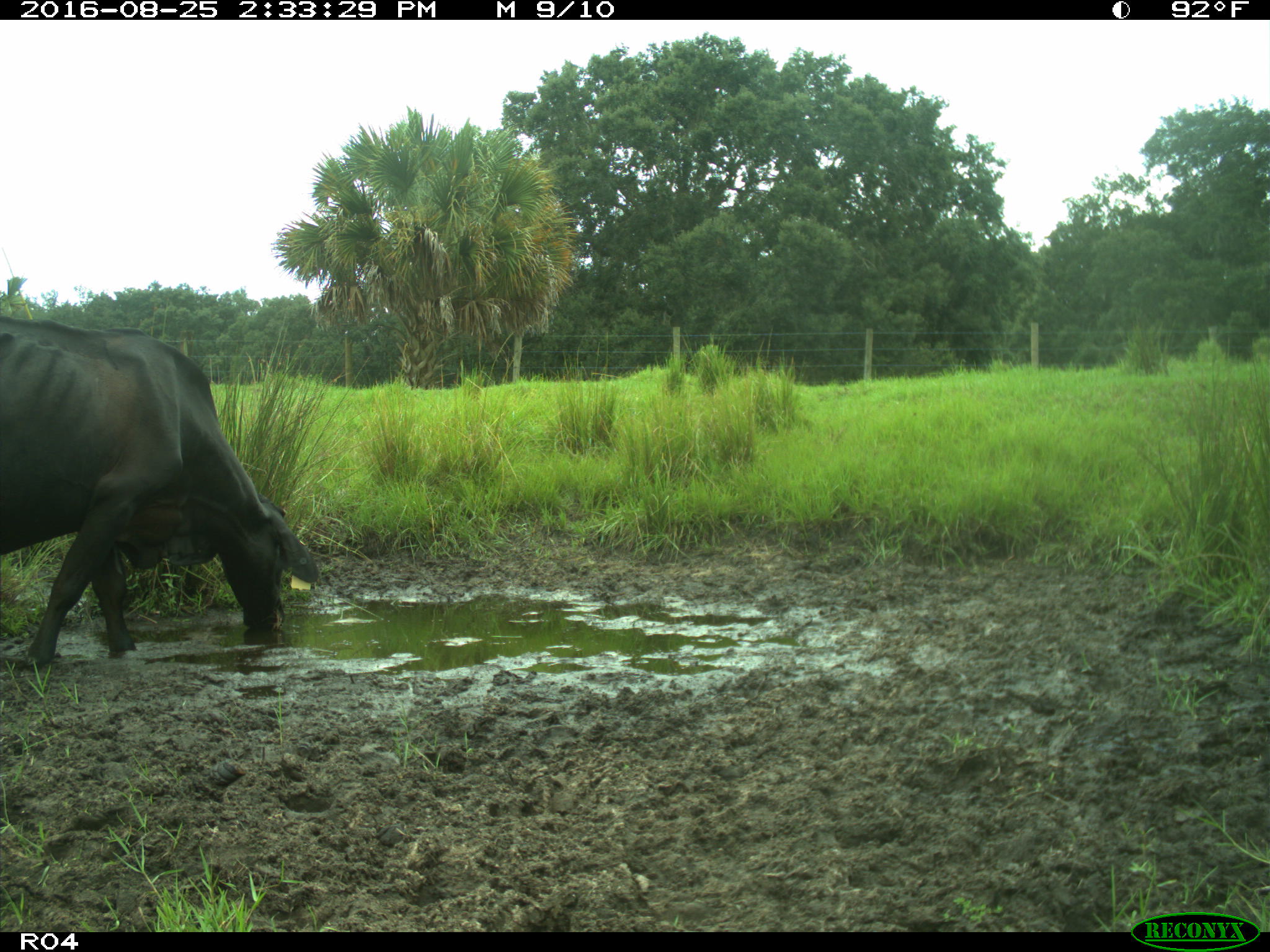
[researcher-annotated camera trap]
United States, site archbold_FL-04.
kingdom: Animalia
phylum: Chordata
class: Mammalia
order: Artiodactyla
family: Bovidae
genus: Bos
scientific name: Bos taurus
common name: domestic cow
Bos taurus (domestic cow).